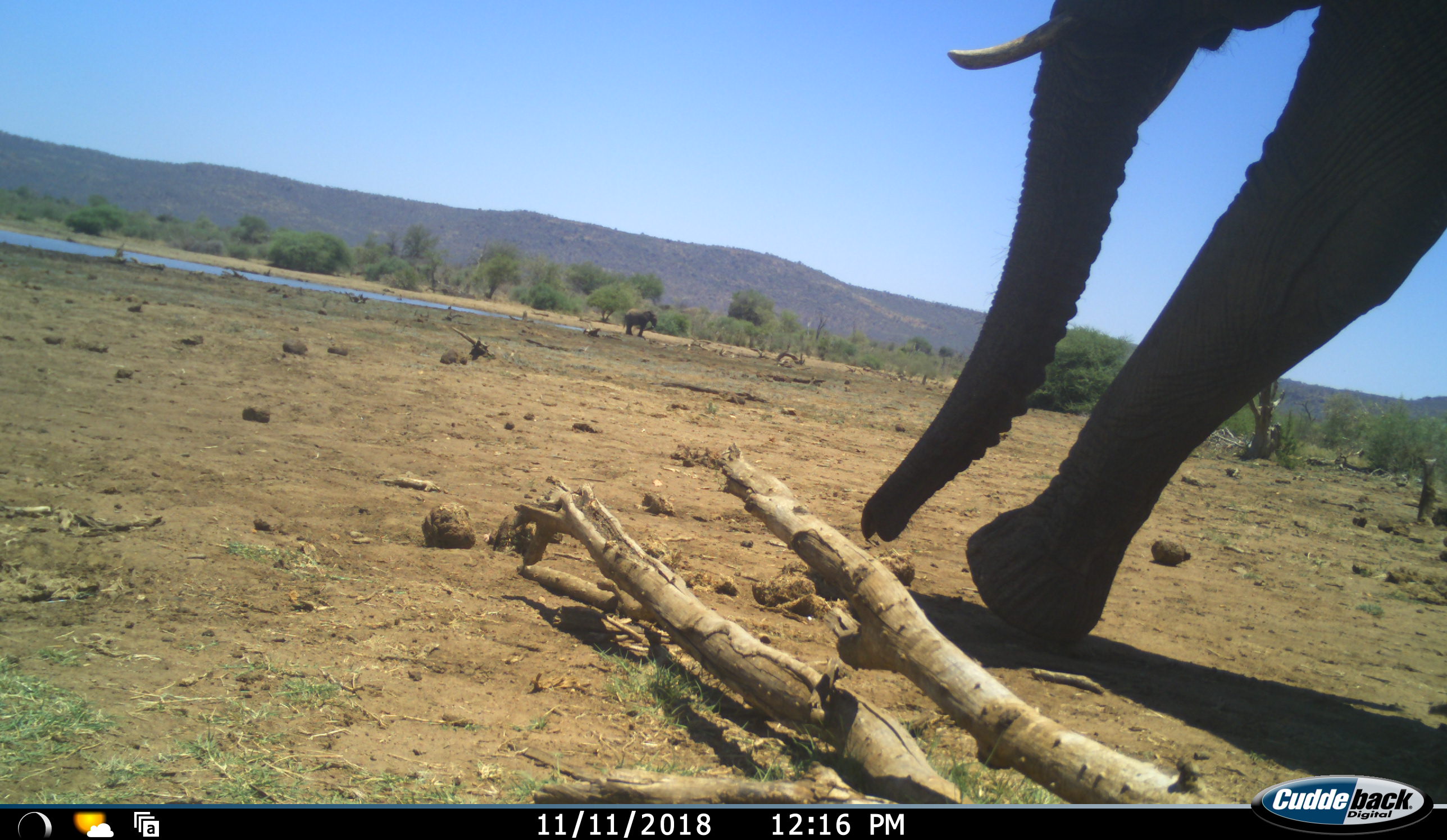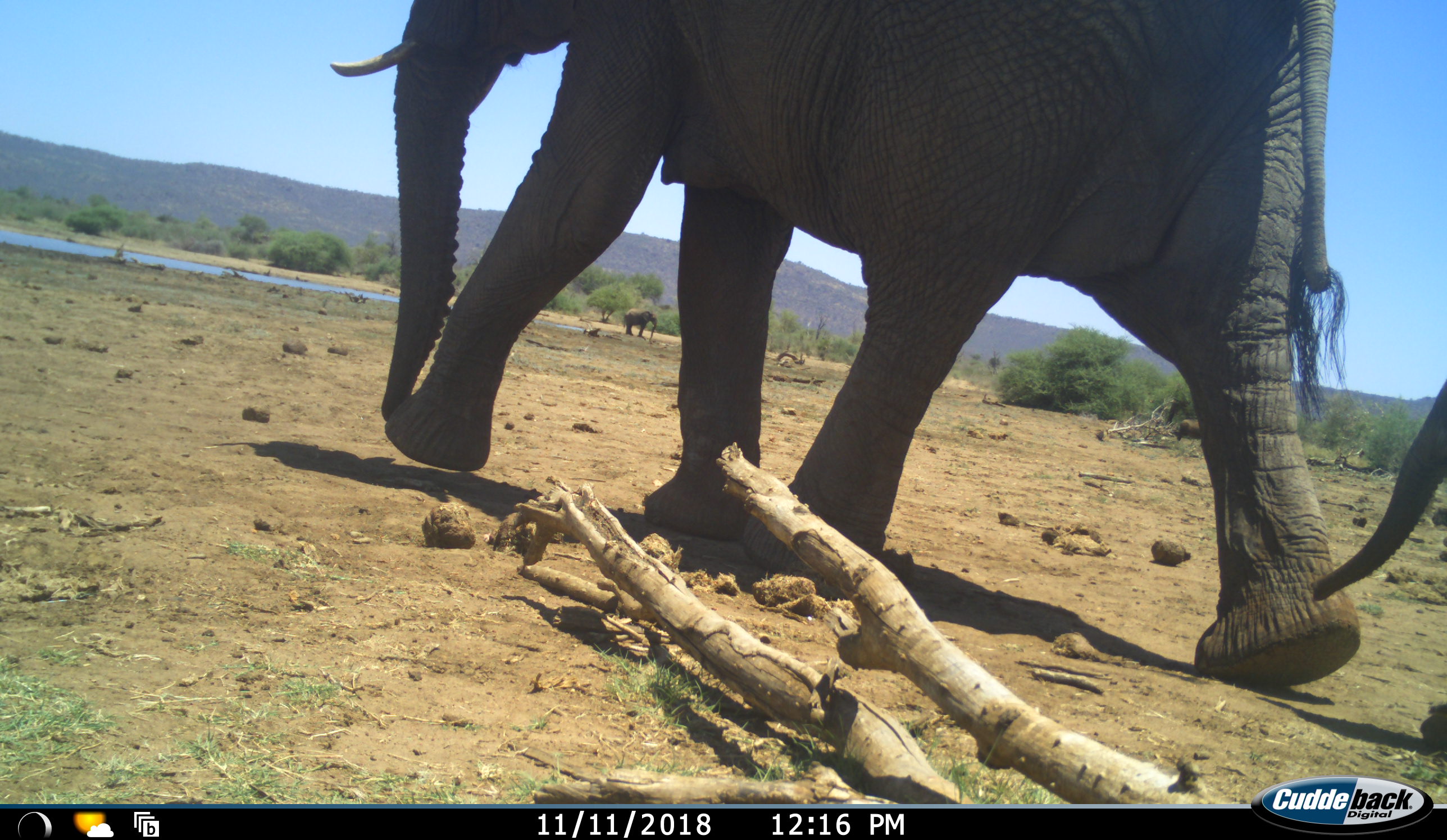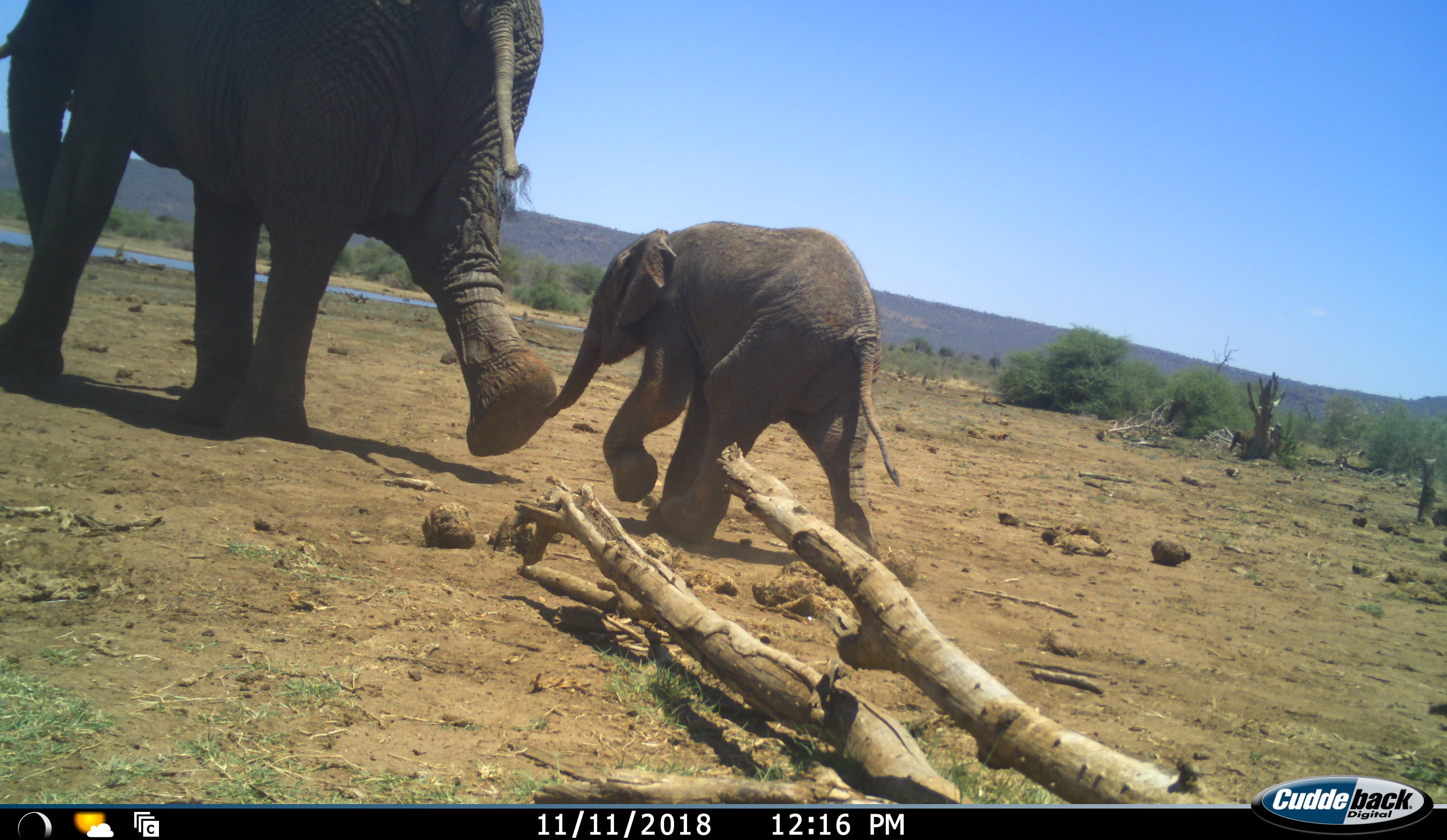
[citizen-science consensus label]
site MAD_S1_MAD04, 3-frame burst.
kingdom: Animalia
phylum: Chordata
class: Mammalia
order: Proboscidea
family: Elephantidae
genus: Loxodonta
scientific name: Loxodonta africana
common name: african bush elephant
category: elephant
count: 3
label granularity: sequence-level